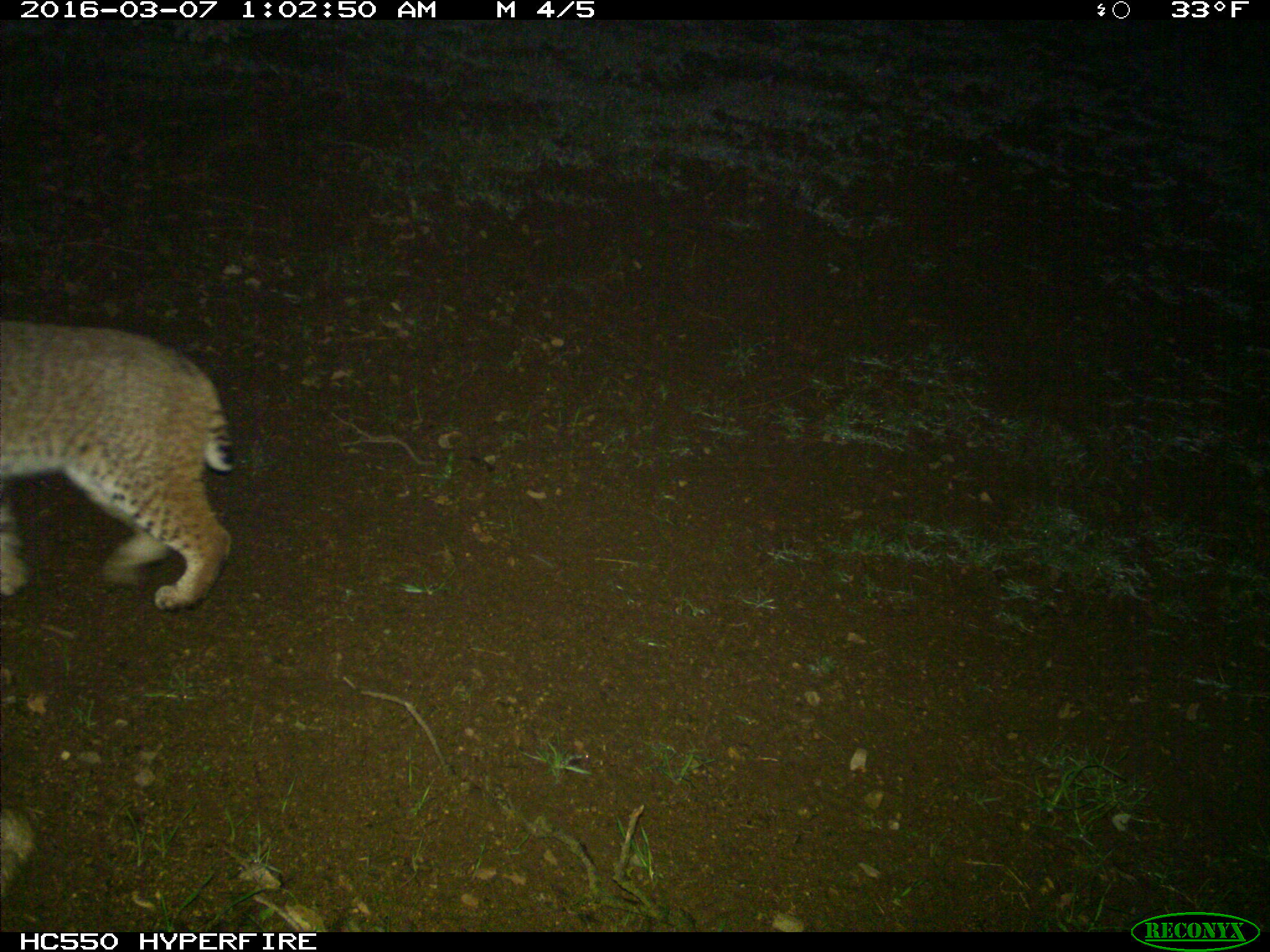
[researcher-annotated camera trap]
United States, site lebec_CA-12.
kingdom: Animalia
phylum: Chordata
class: Mammalia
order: Carnivora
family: Felidae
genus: Lynx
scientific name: Lynx rufus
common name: bobcat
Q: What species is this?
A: Lynx rufus (bobcat).